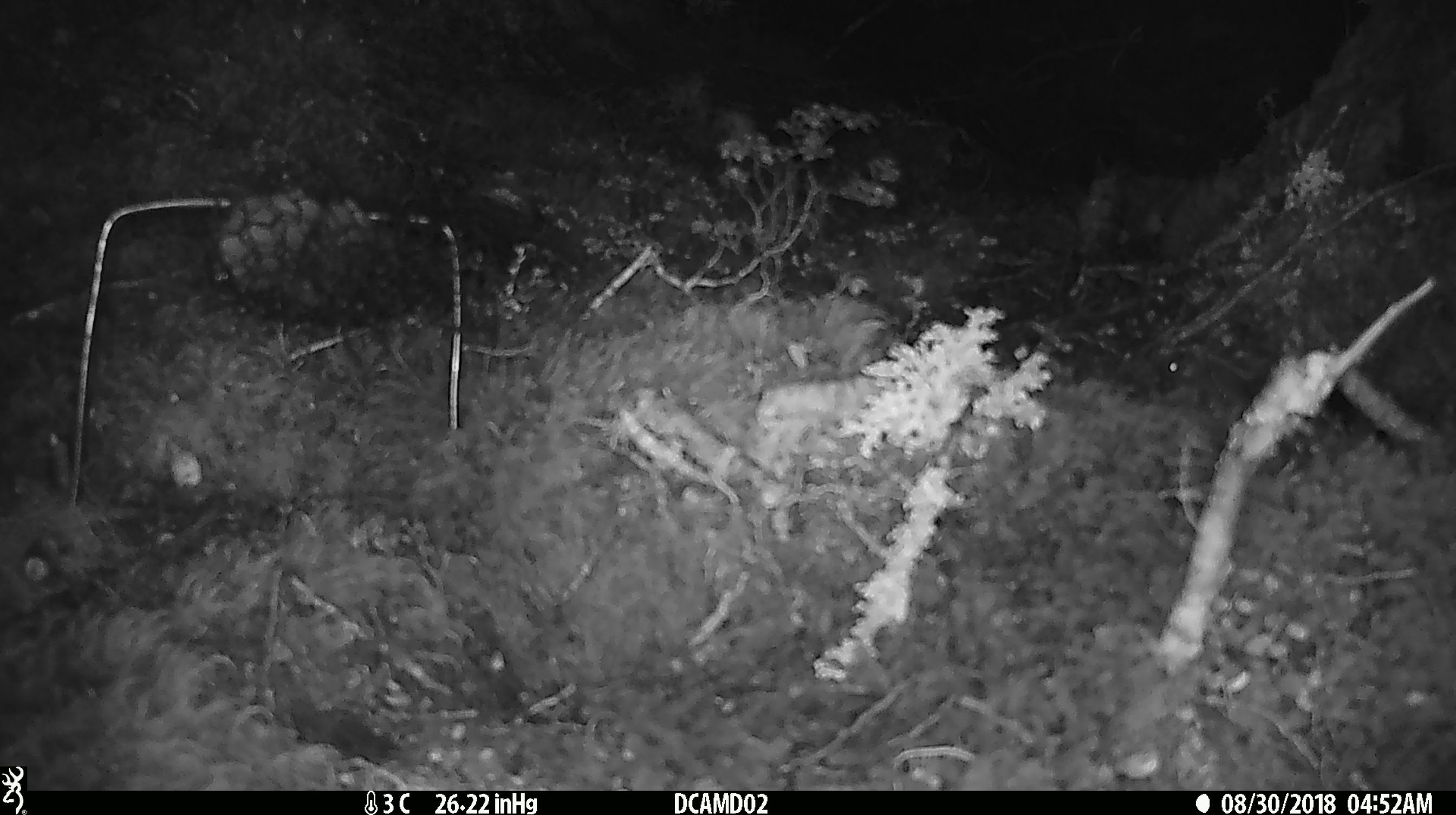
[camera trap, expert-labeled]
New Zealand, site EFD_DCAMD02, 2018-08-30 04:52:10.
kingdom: Animalia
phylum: Chordata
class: Mammalia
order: Rodentia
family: Muridae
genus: Mus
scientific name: Mus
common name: mouse